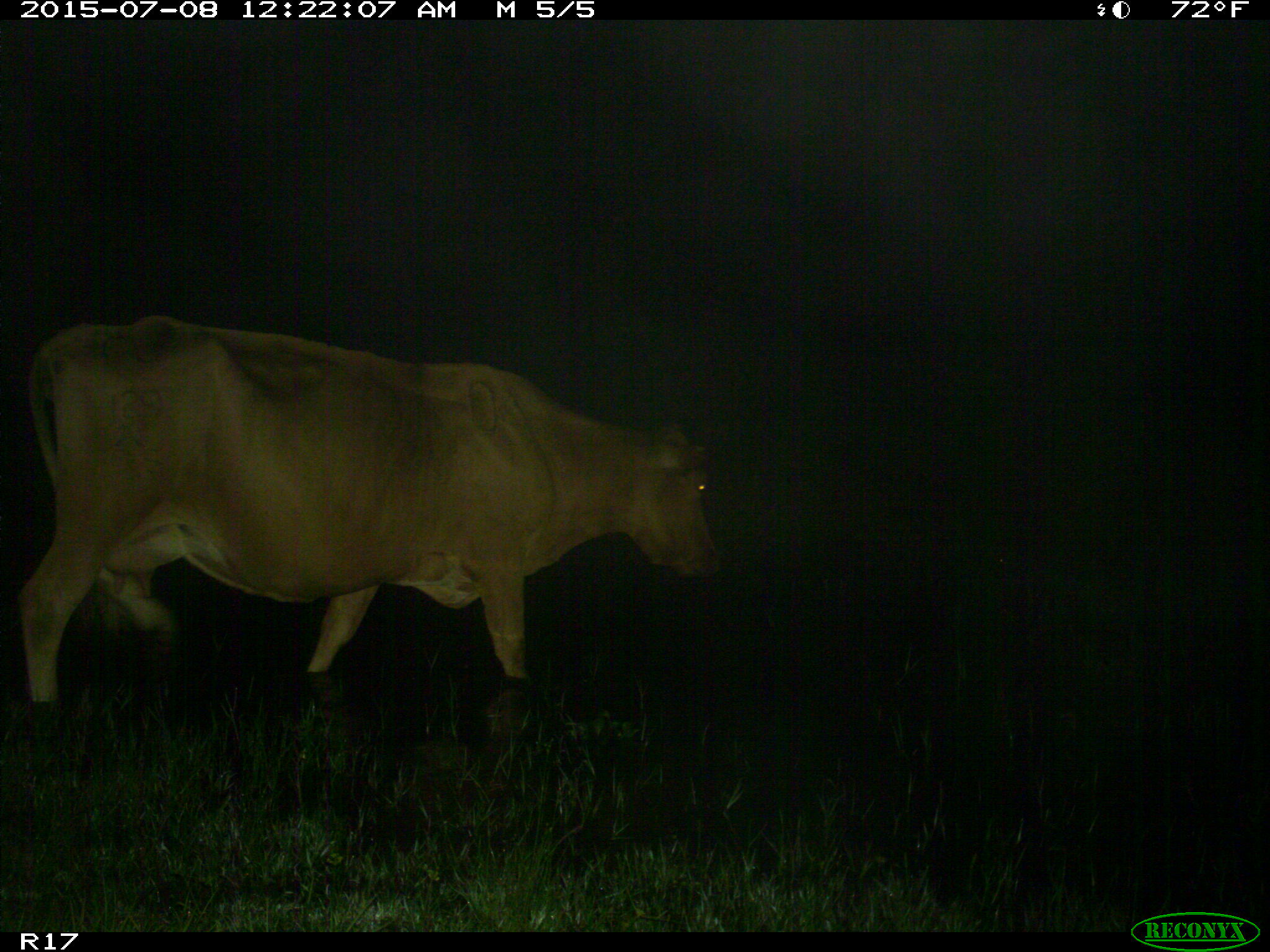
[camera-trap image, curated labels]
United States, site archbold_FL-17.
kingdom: Animalia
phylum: Chordata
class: Mammalia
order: Artiodactyla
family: Bovidae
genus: Bos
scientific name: Bos taurus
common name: domestic cow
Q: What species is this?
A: Bos taurus (domestic cow).